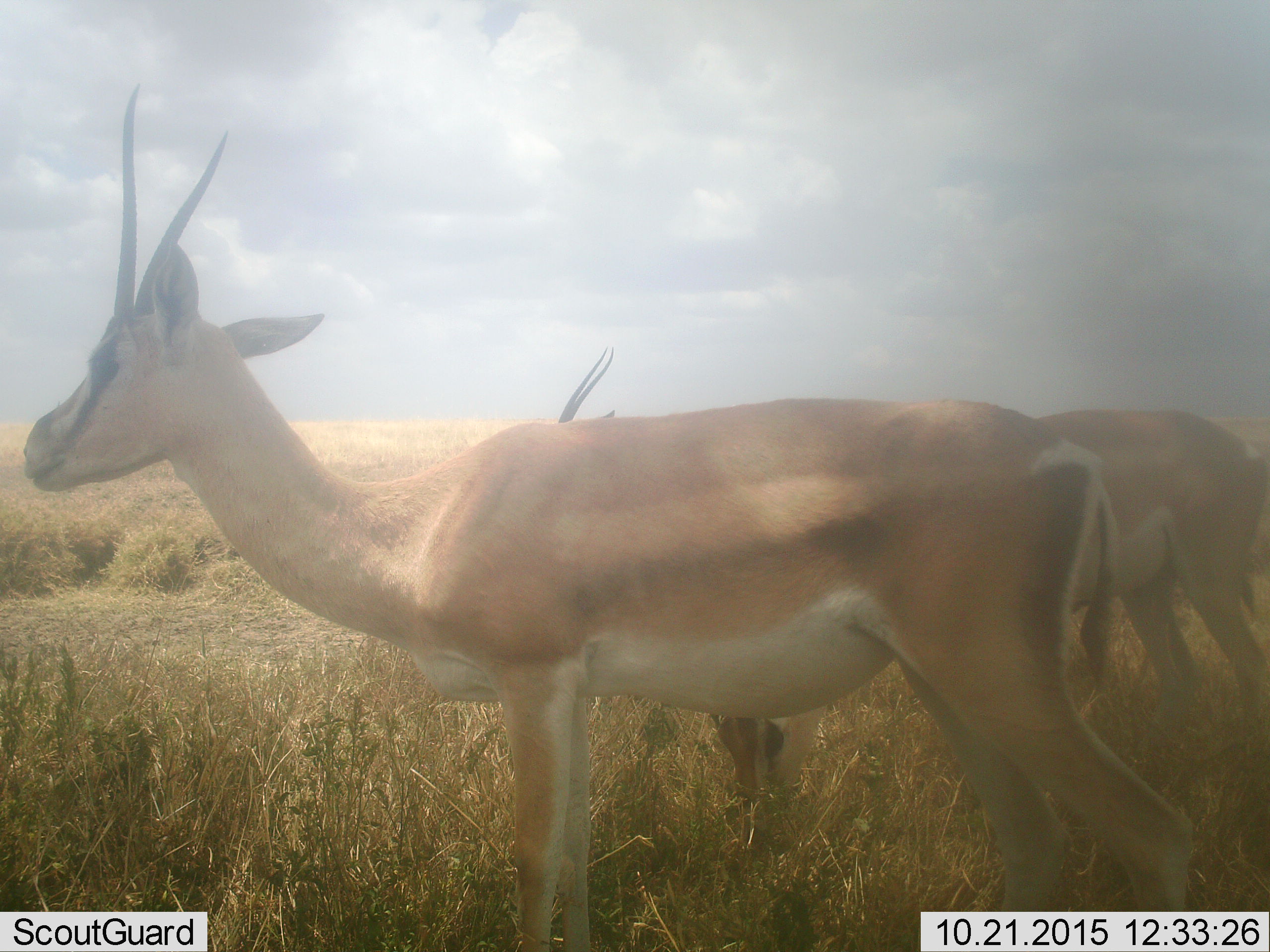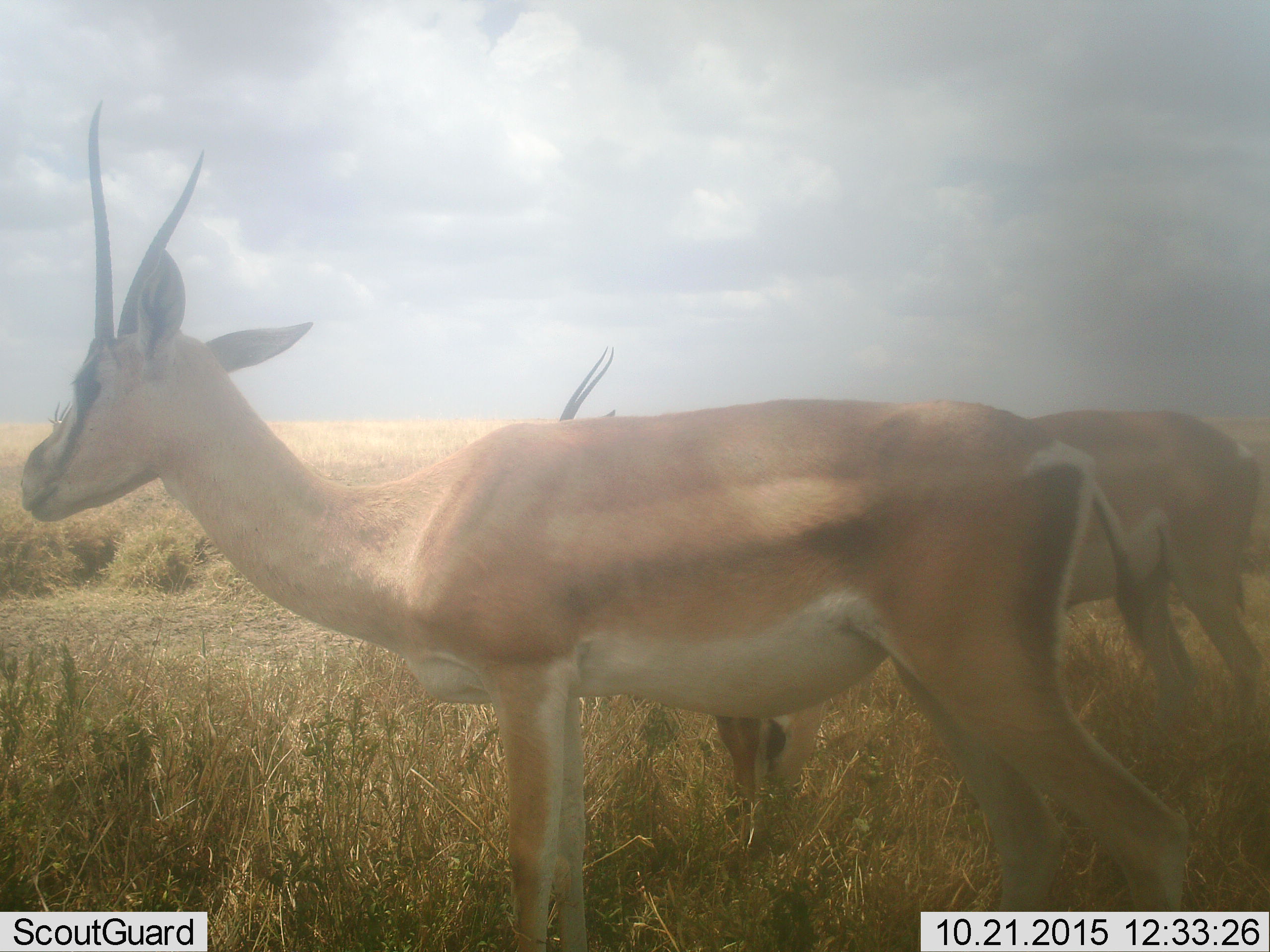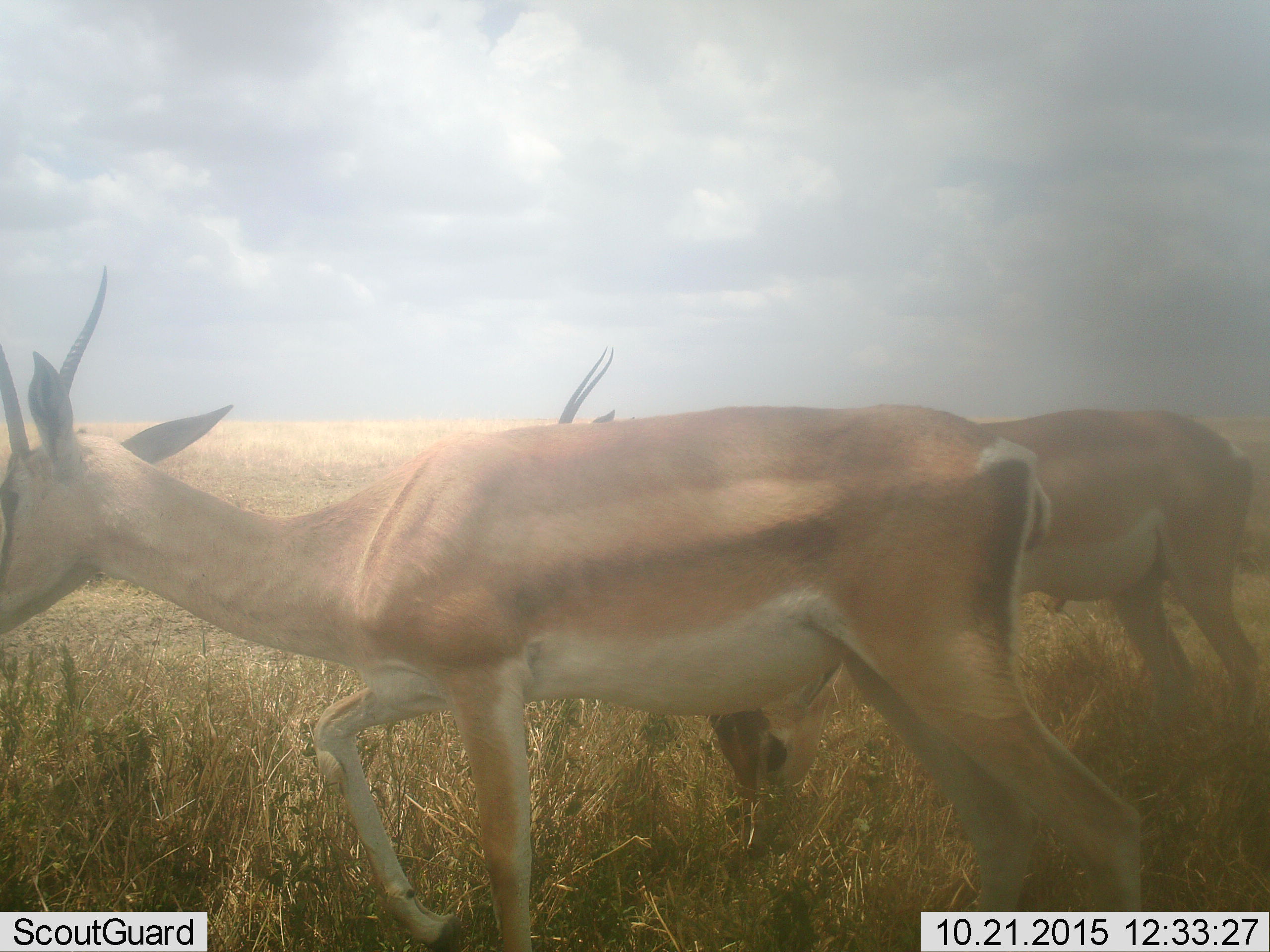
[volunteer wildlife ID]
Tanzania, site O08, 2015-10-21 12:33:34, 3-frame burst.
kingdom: Animalia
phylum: Chordata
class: Mammalia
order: Artiodactyla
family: Bovidae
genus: Nanger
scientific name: Nanger granti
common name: grant's gazelle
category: gazellegrants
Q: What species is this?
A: Gazellegrants (grant's gazelle) (Nanger granti).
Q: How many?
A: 2.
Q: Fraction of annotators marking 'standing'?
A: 70%.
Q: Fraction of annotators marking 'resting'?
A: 0%.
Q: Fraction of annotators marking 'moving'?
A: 40%.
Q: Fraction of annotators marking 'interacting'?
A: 0%.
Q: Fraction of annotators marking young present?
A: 0%.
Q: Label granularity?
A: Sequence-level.